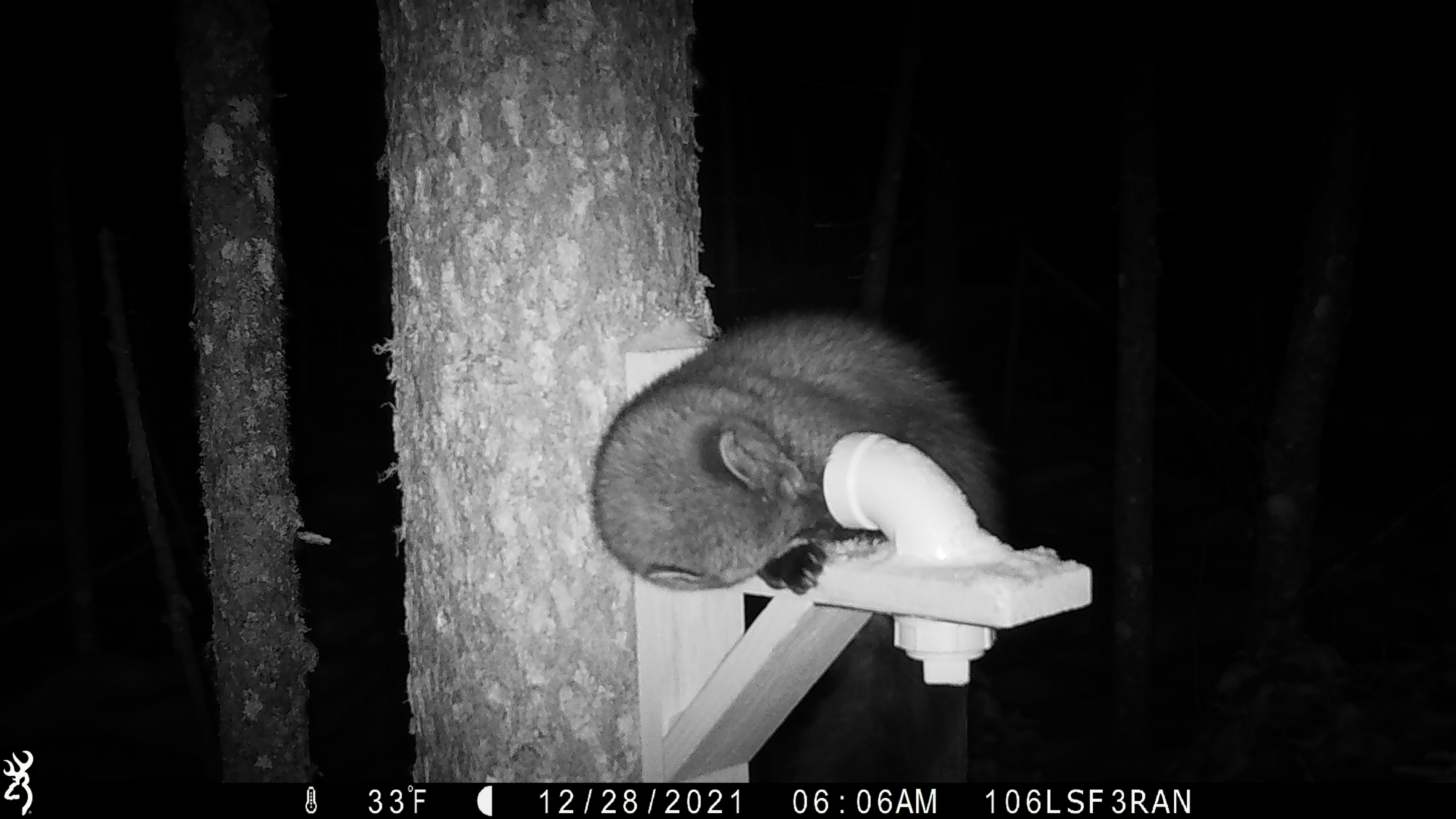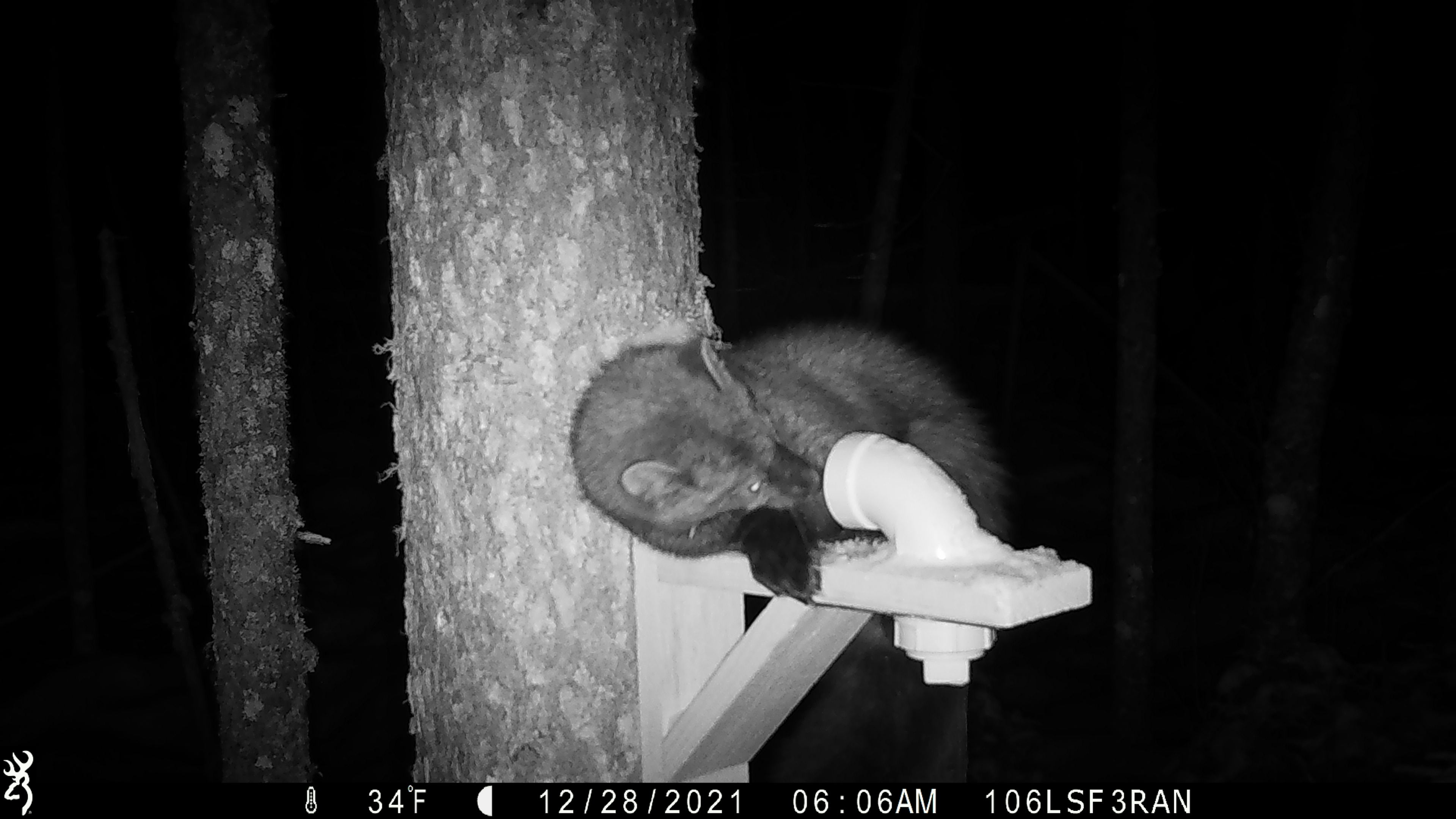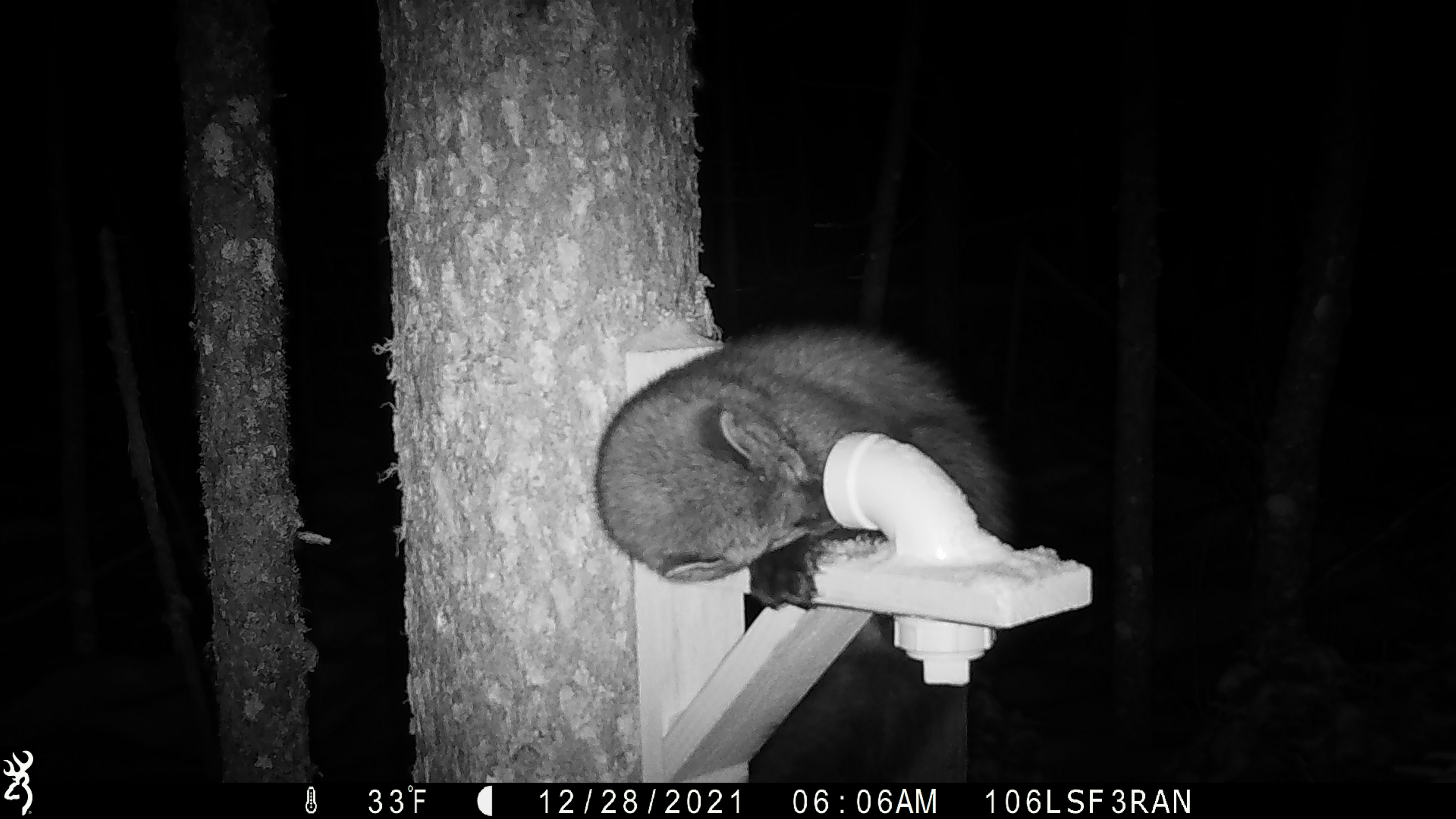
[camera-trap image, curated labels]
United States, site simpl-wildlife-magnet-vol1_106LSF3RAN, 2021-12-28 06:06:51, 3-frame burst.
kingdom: Animalia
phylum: Chordata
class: Mammalia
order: Carnivora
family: Mustelidae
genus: Pekania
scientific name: Pekania pennanti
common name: fisher